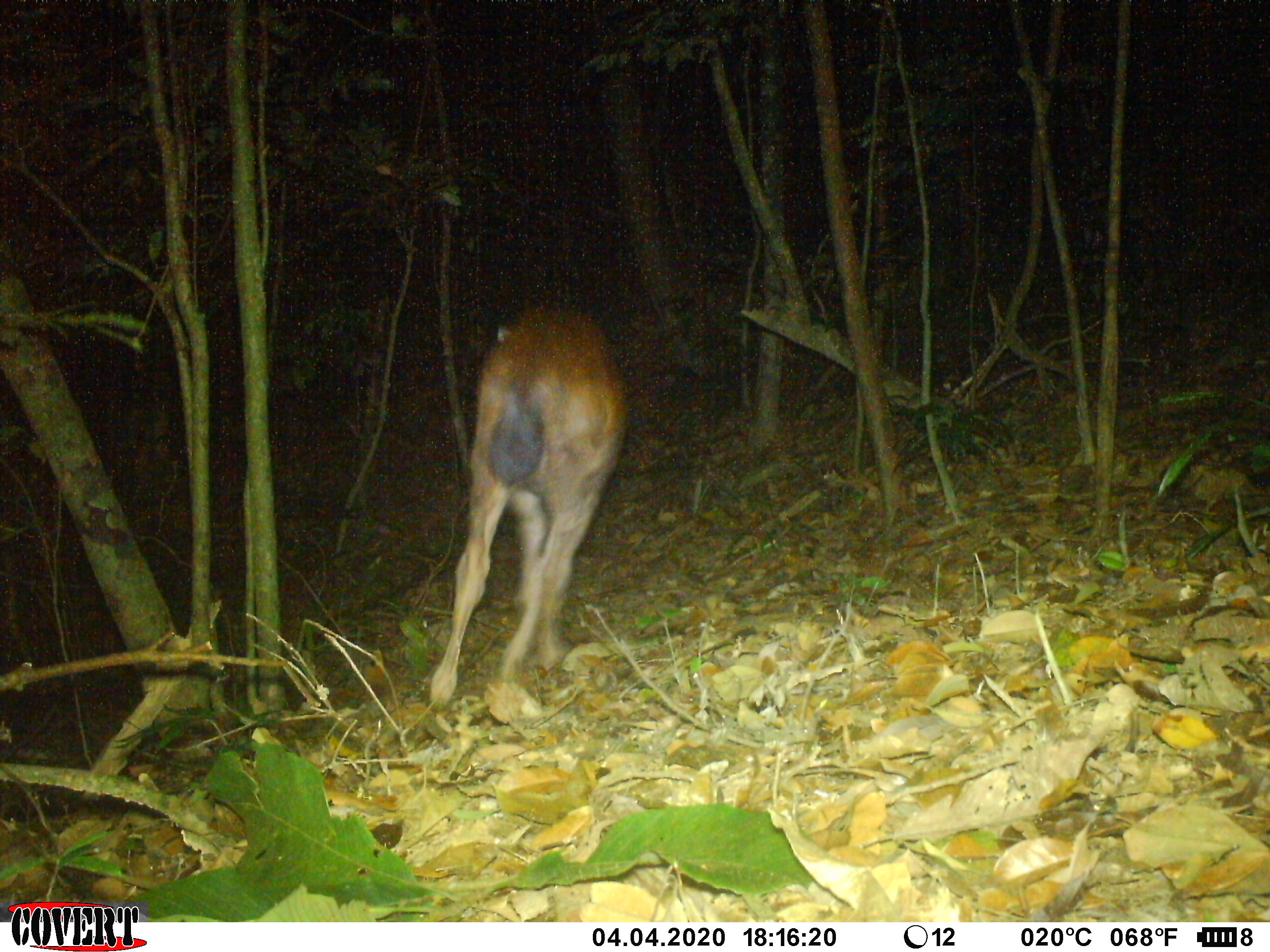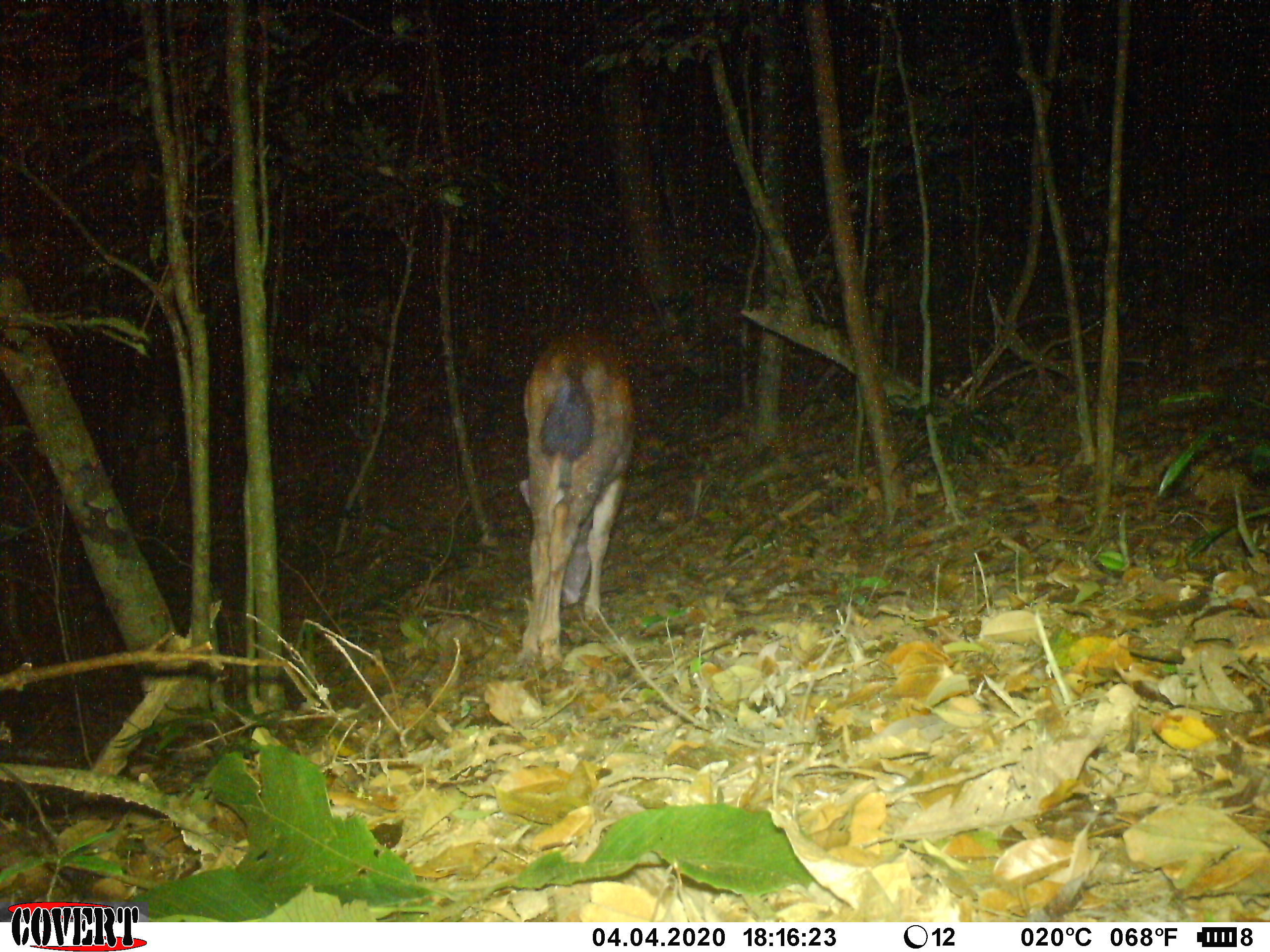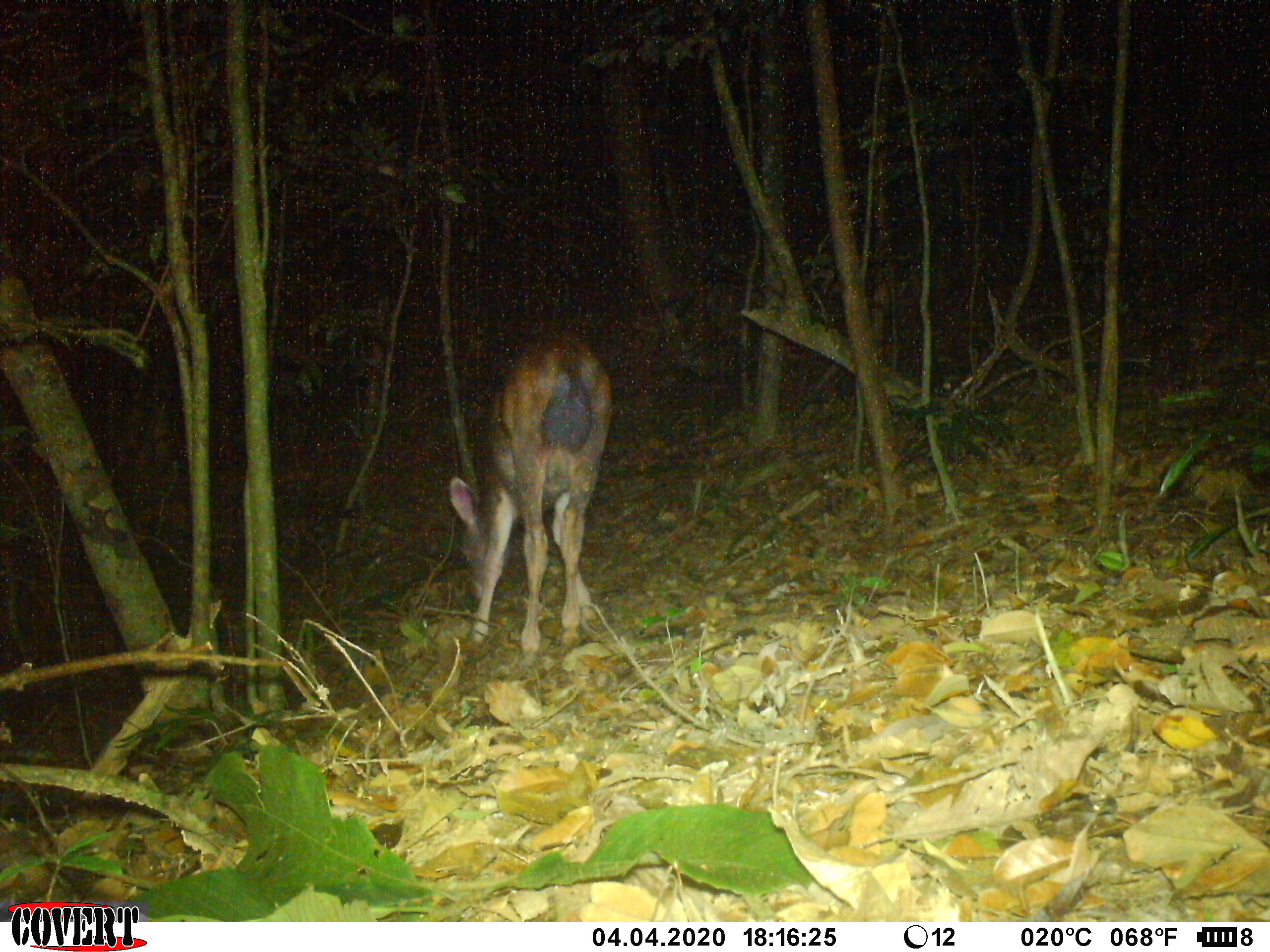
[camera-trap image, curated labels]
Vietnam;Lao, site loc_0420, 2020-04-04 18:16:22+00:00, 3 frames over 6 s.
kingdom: Animalia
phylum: Chordata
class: Mammalia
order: Artiodactyla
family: Cervidae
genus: Rusa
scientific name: Rusa unicolor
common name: sambar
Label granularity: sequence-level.